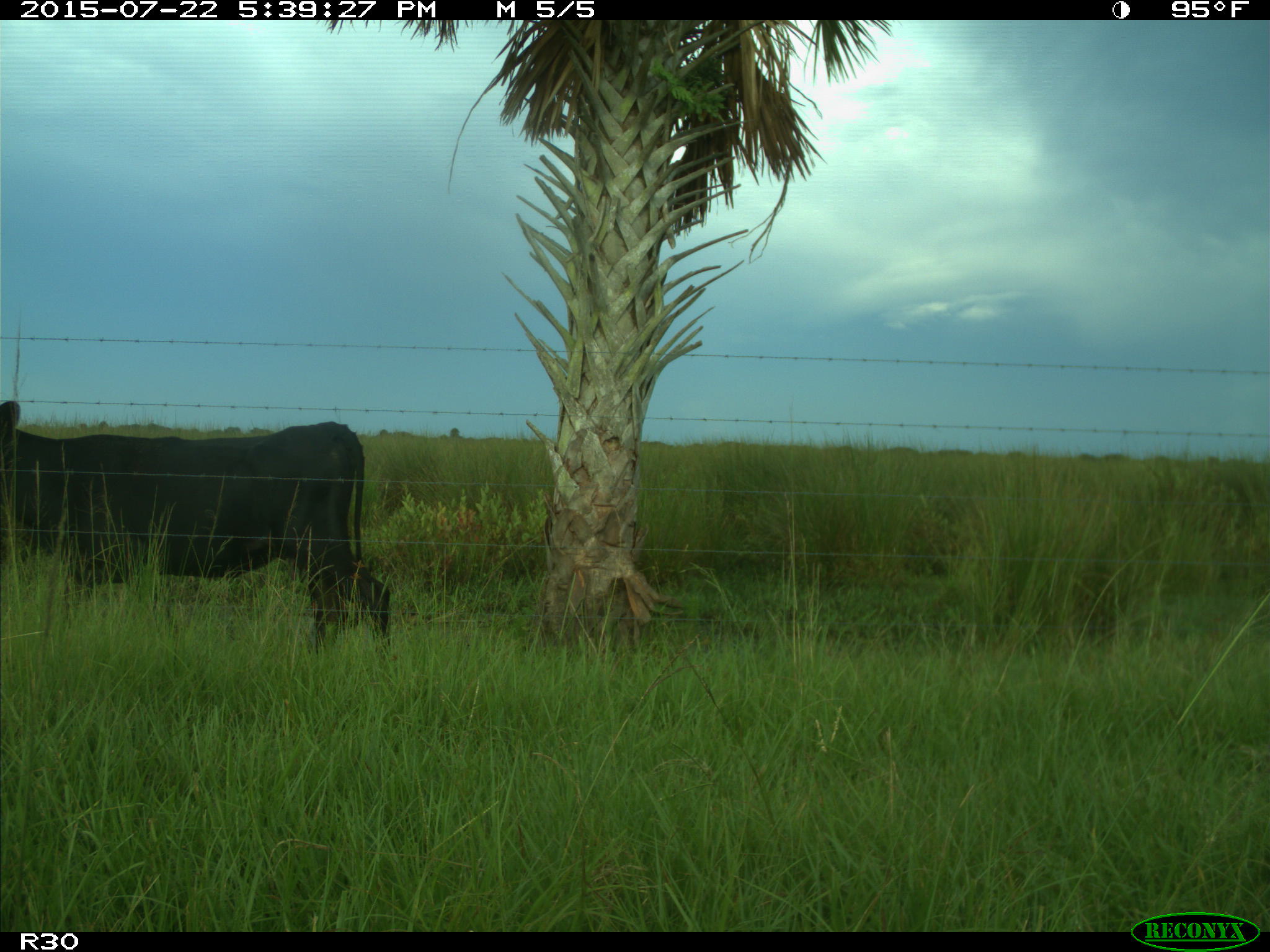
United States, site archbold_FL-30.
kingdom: Animalia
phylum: Chordata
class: Mammalia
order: Artiodactyla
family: Bovidae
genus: Bos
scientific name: Bos taurus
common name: domestic cow